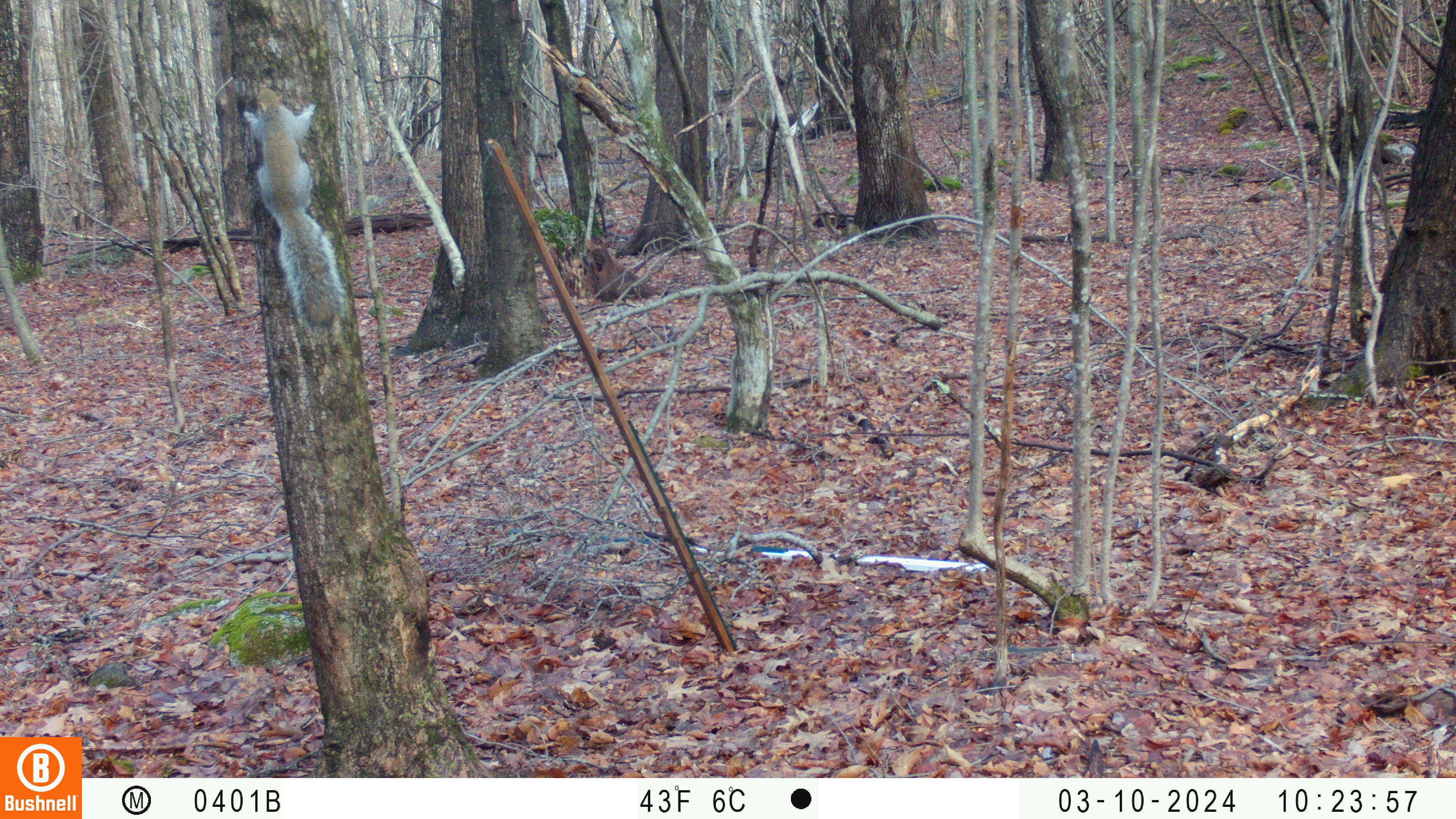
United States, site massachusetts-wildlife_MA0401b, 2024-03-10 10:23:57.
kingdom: Animalia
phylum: Chordata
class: Mammalia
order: Rodentia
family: Sciuridae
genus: Sciurus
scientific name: Sciurus carolinensis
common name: gray squirrel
Gray squirrel (Sciurus carolinensis).